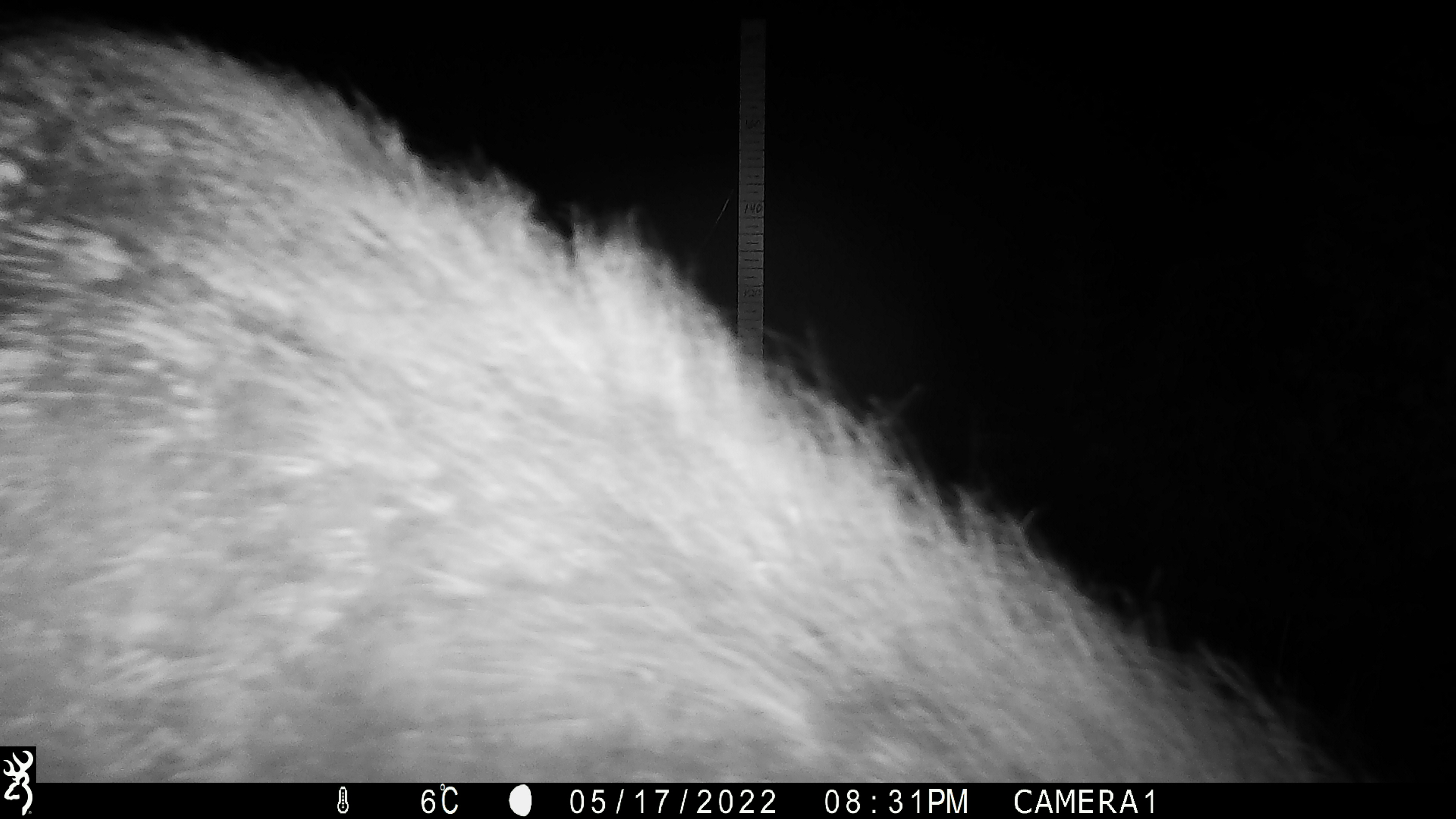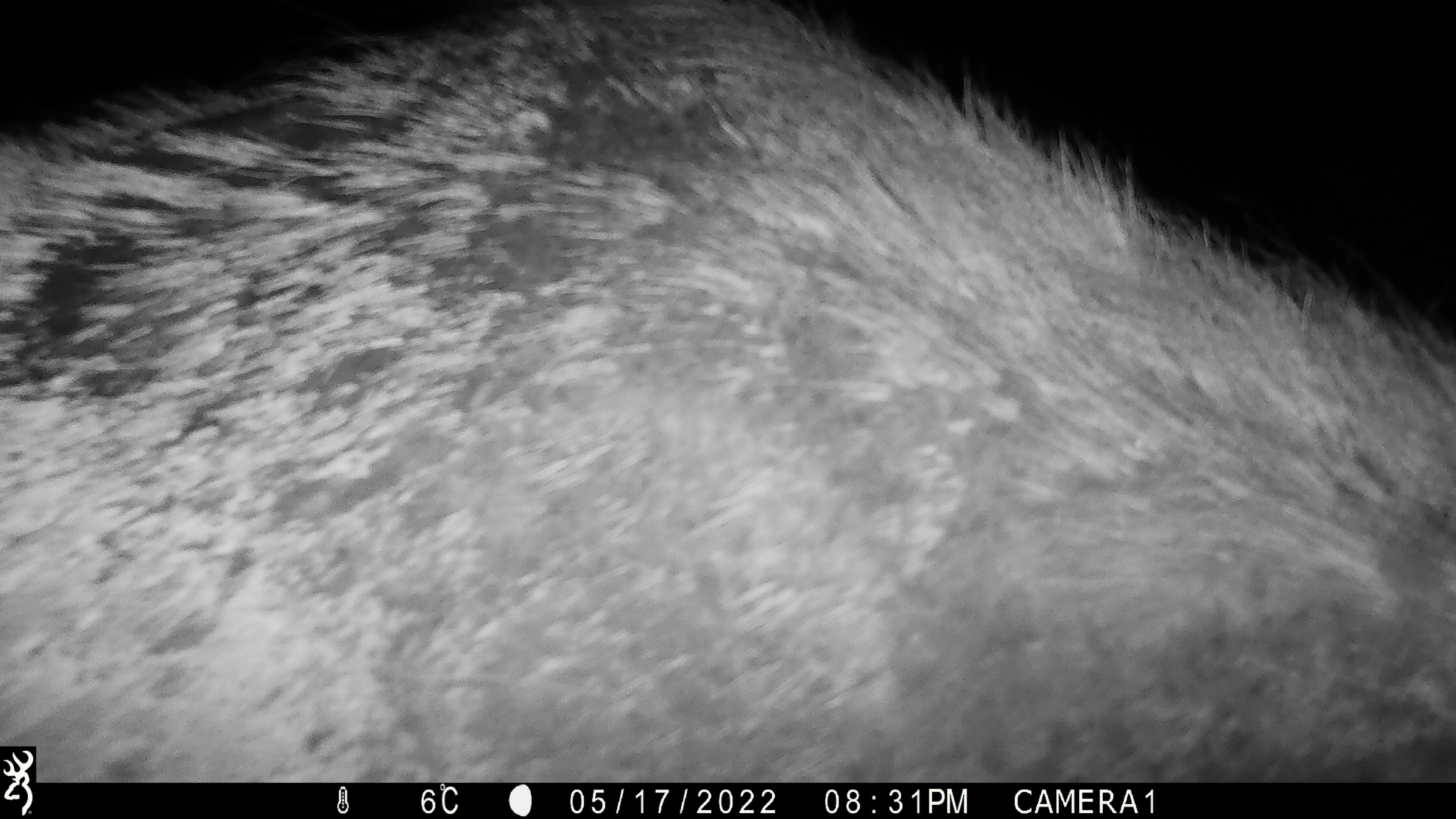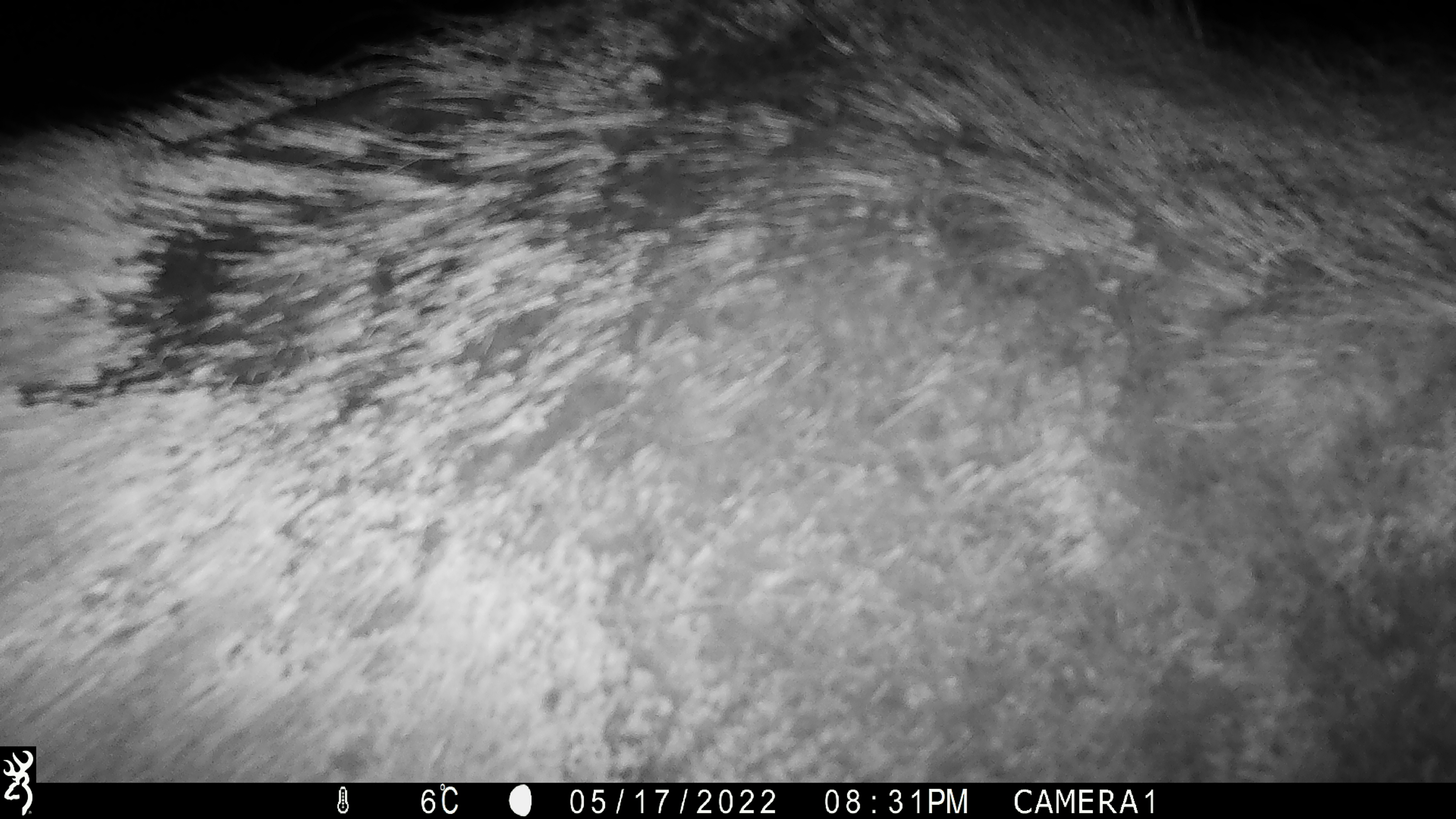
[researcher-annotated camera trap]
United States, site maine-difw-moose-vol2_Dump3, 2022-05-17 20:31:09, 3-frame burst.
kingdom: Animalia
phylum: Chordata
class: Mammalia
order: Artiodactyla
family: Cervidae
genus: Alces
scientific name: Alces alces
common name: moose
Moose (Alces alces).